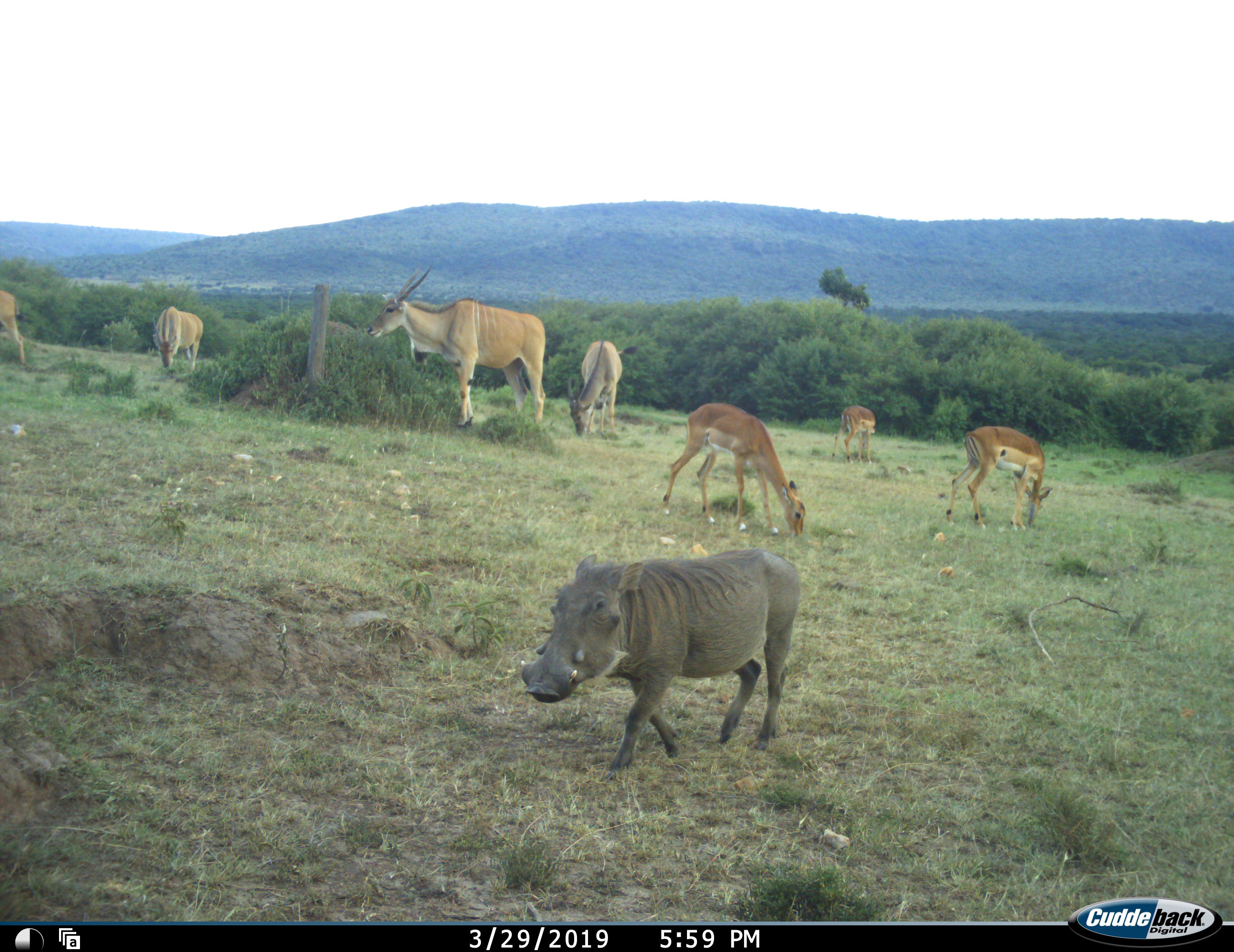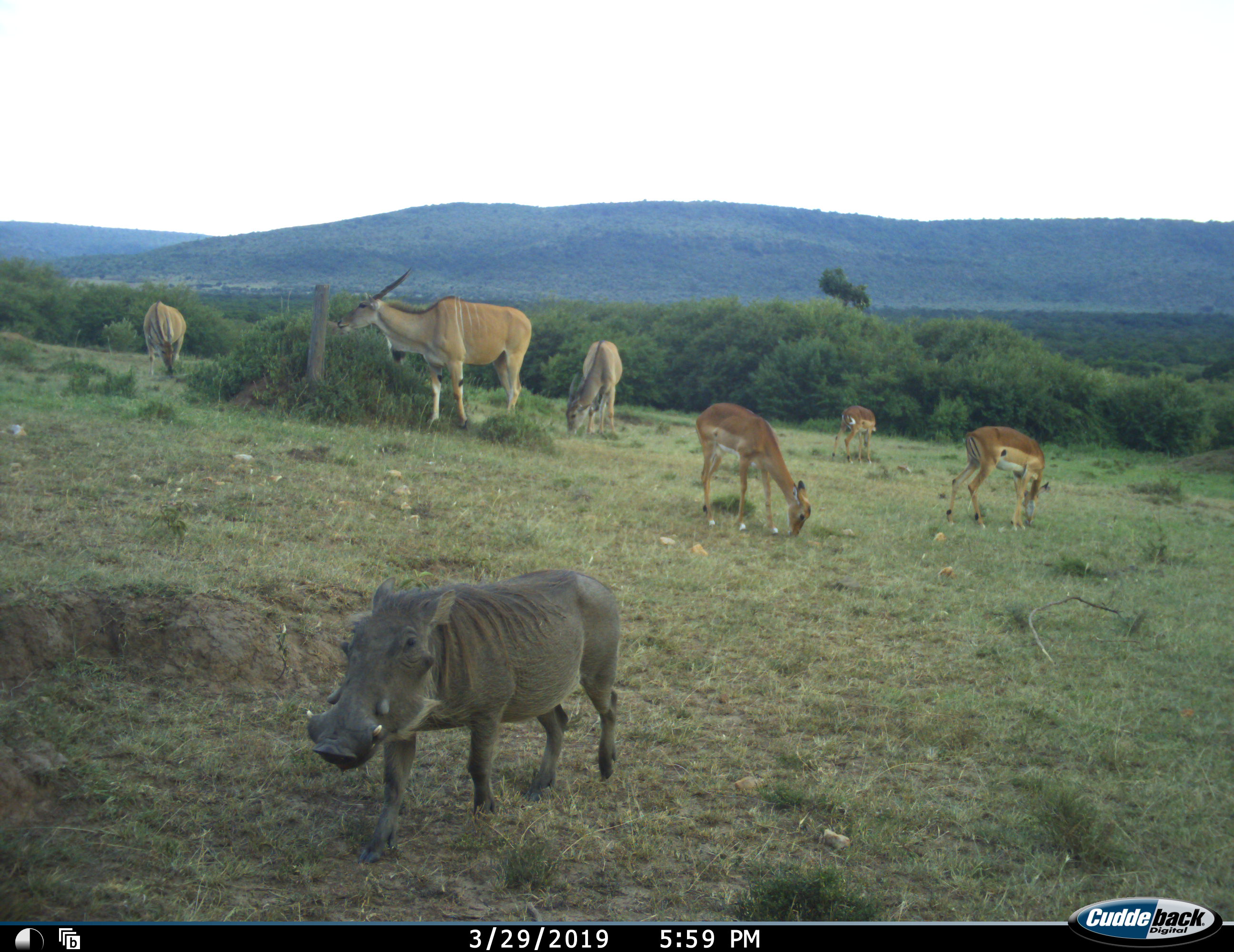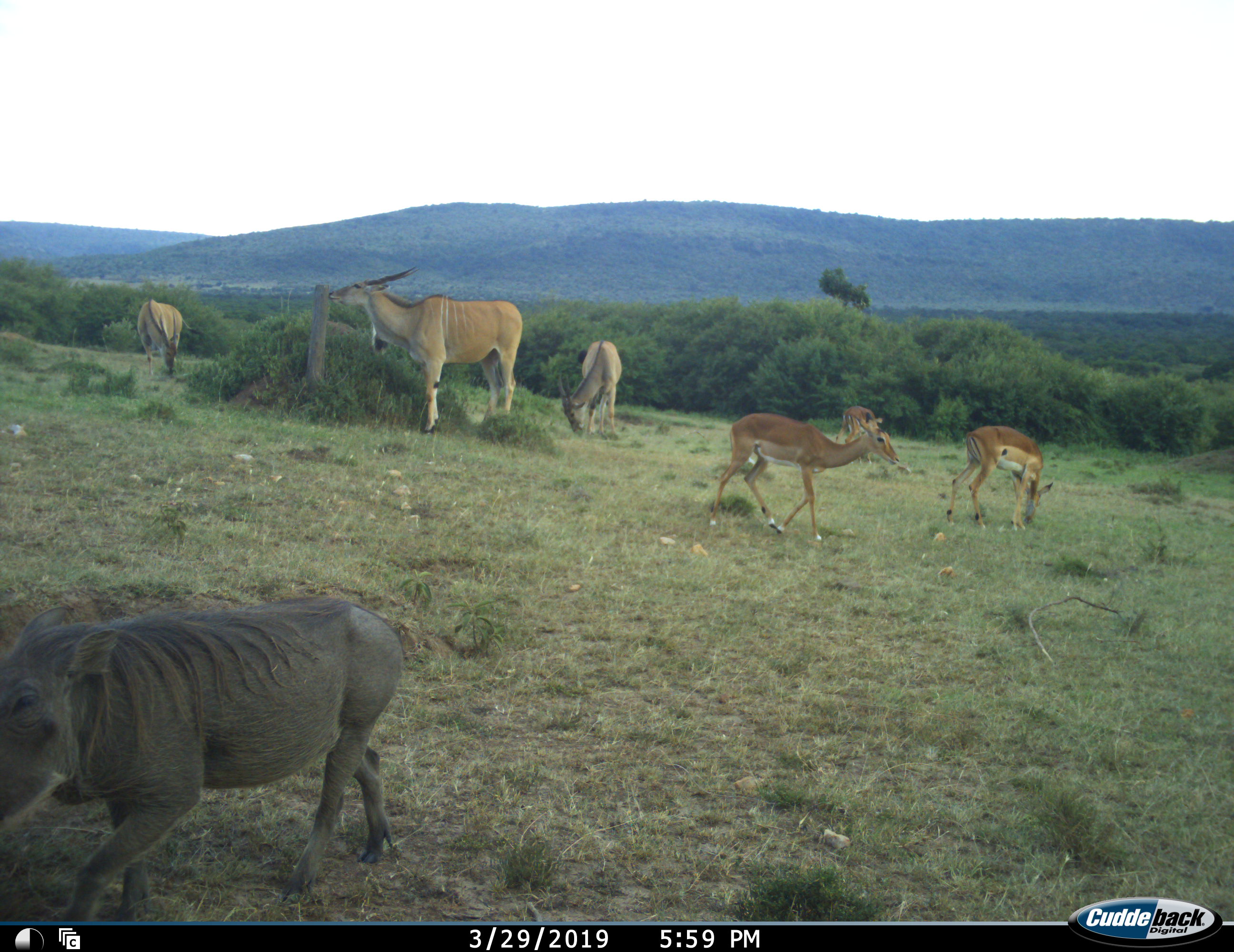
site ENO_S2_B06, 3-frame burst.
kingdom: Animalia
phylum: Chordata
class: Mammalia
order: Artiodactyla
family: Bovidae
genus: Tragelaphus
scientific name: Tragelaphus oryx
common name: eland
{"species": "eland (Tragelaphus oryx)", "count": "4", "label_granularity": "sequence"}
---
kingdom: Animalia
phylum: Chordata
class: Mammalia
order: Artiodactyla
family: Bovidae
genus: Aepyceros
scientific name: Aepyceros melampus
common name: impala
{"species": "impala (Aepyceros melampus)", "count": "3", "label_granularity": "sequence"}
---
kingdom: Animalia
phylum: Chordata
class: Mammalia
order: Artiodactyla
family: Suidae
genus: Phacochoerus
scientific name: Phacochoerus africanus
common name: warthog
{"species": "warthog (Phacochoerus africanus)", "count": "1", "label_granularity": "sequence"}